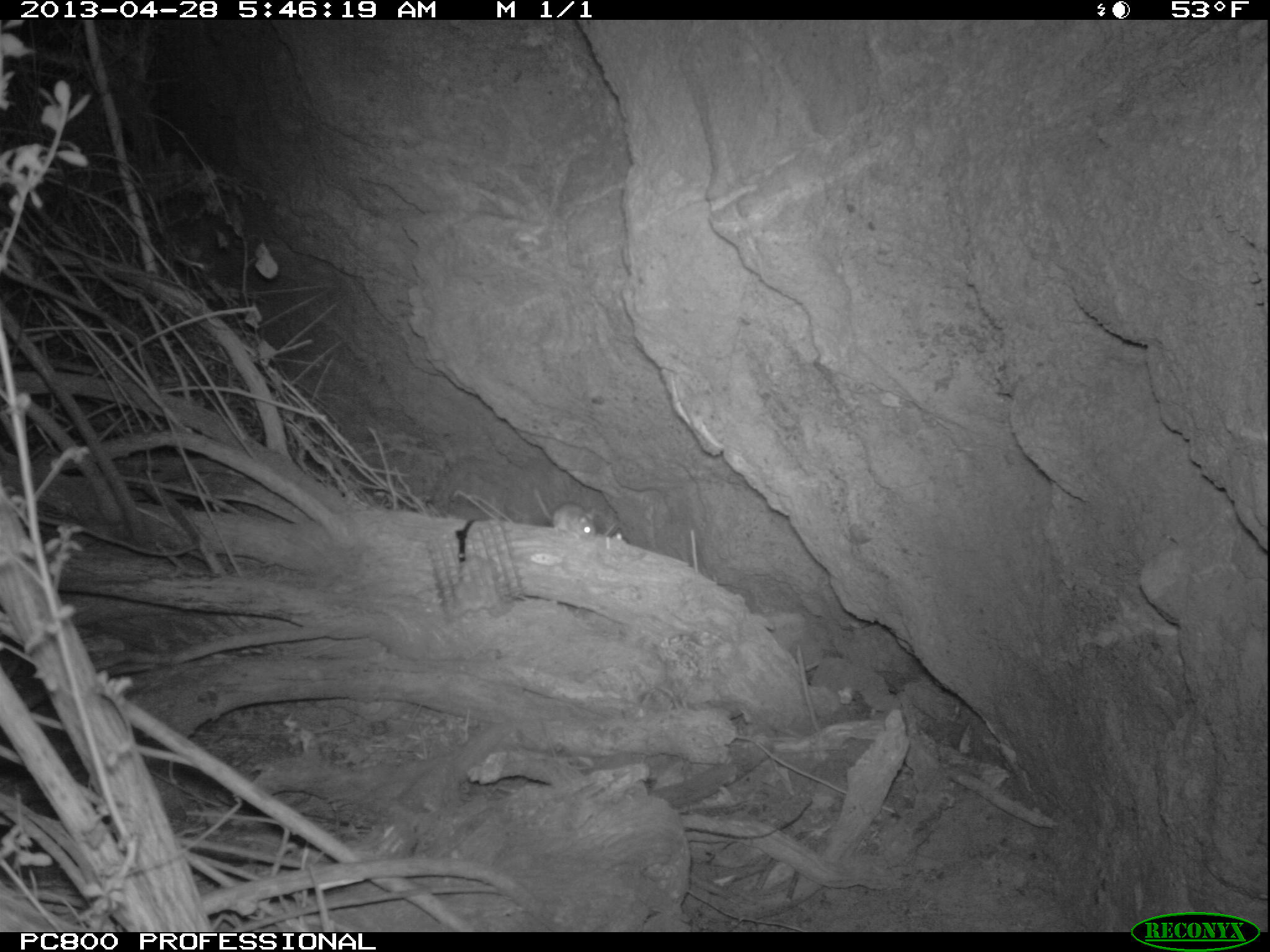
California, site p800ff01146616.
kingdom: Animalia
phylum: Chordata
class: Mammalia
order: Rodentia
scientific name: Rodentia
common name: rodent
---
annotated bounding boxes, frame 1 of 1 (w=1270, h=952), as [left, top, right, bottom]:
rodent: [533, 488, 595, 540]